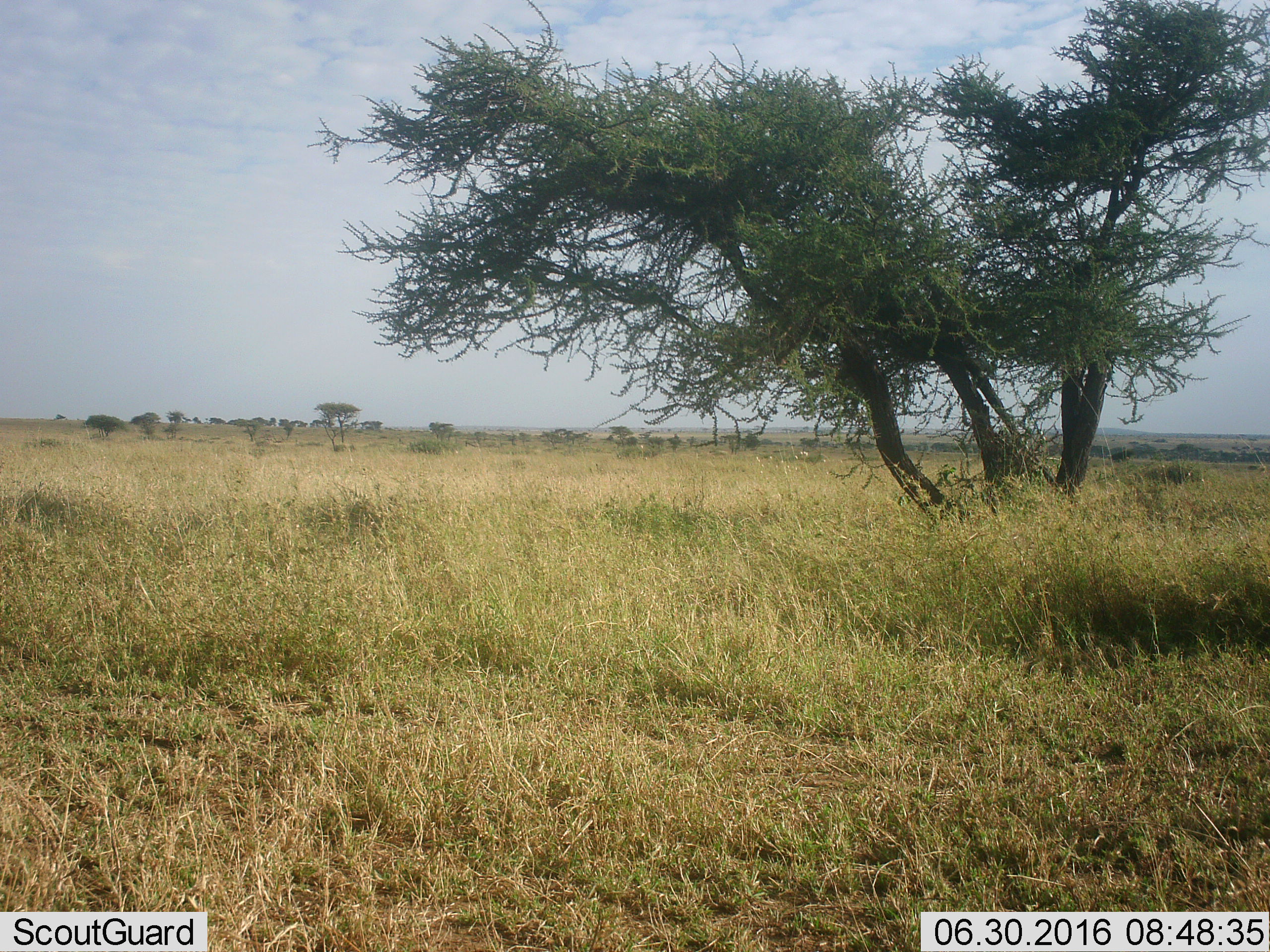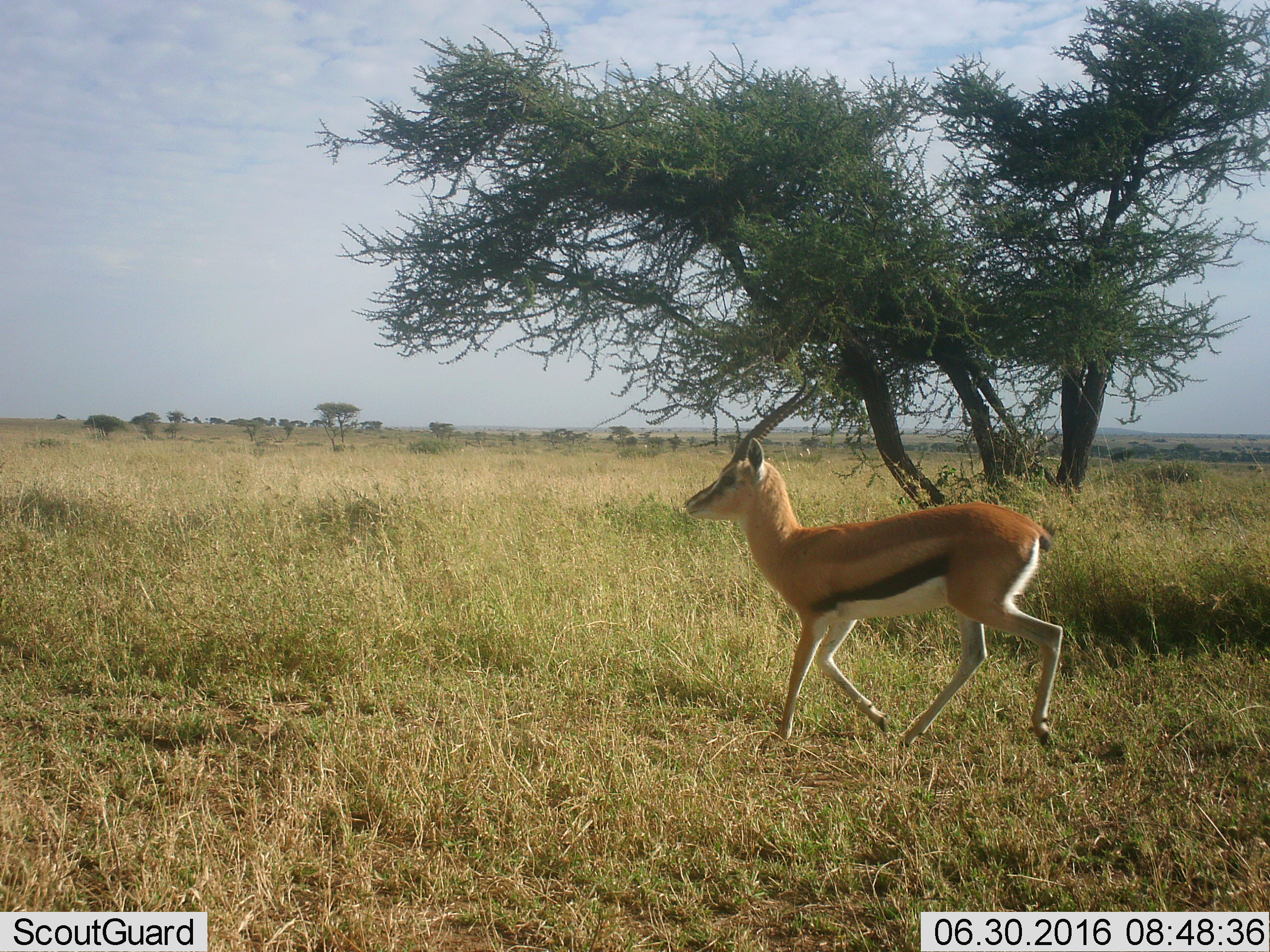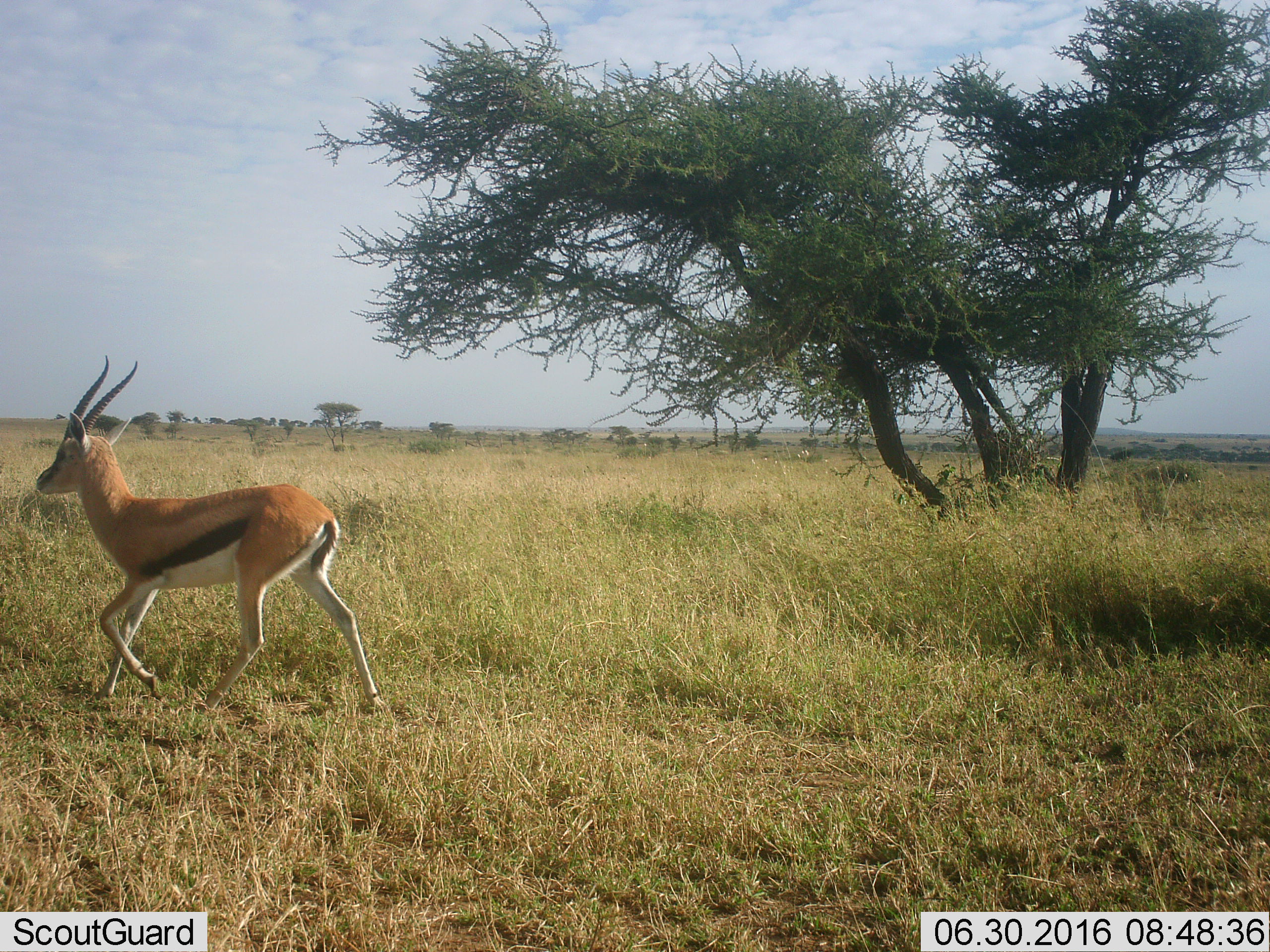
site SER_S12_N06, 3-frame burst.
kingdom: Animalia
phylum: Chordata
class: Mammalia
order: Artiodactyla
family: Bovidae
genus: Eudorcas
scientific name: Eudorcas thomsonii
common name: thomson's gazelle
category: gazellethomsons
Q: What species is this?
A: Gazellethomsons (thomson's gazelle) (Eudorcas thomsonii).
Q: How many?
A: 1.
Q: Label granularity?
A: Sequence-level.